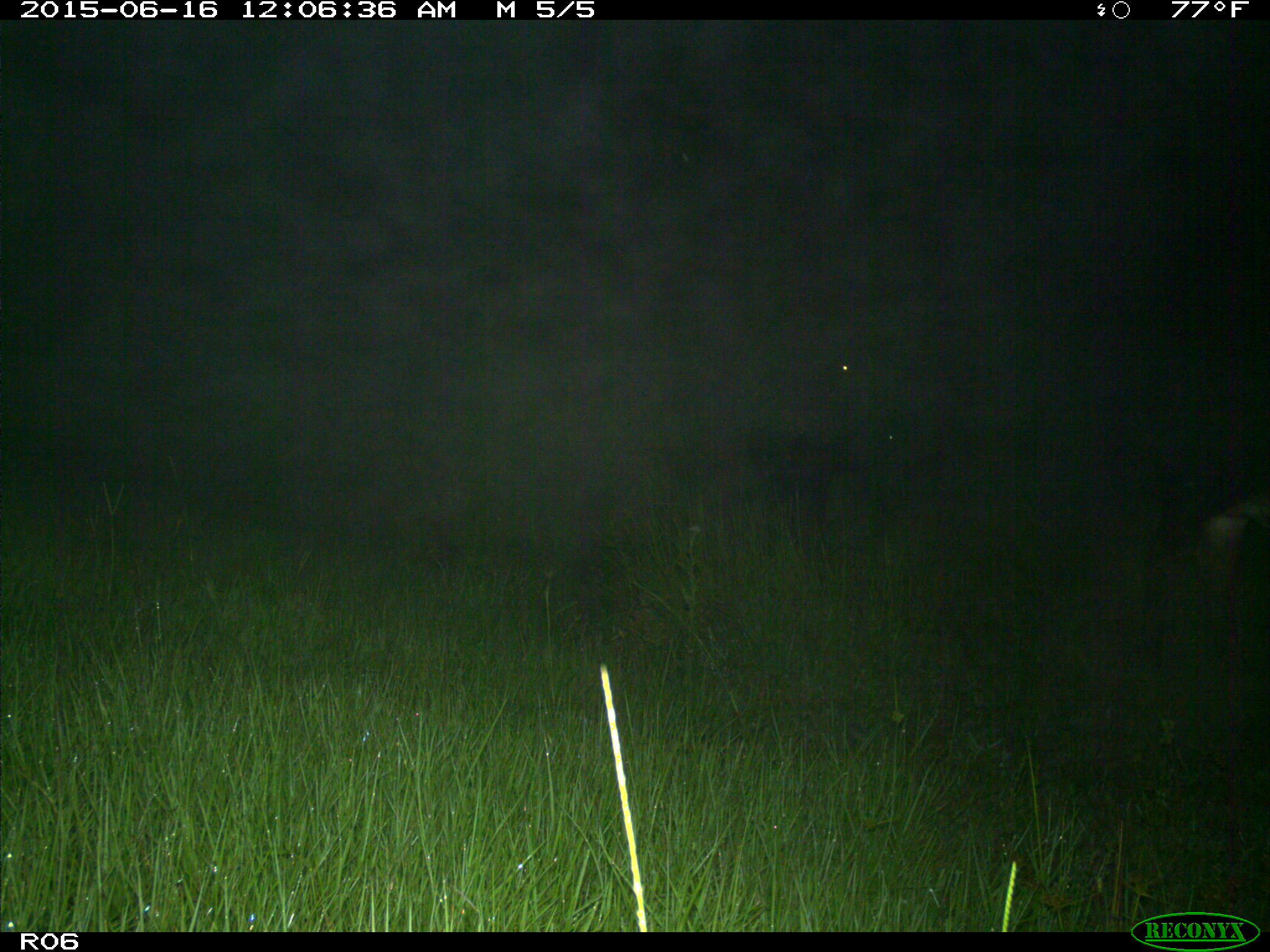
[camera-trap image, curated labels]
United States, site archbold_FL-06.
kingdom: Animalia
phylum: Chordata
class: Mammalia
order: Artiodactyla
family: Bovidae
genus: Bos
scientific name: Bos taurus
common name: domestic cow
Bos taurus (domestic cow).